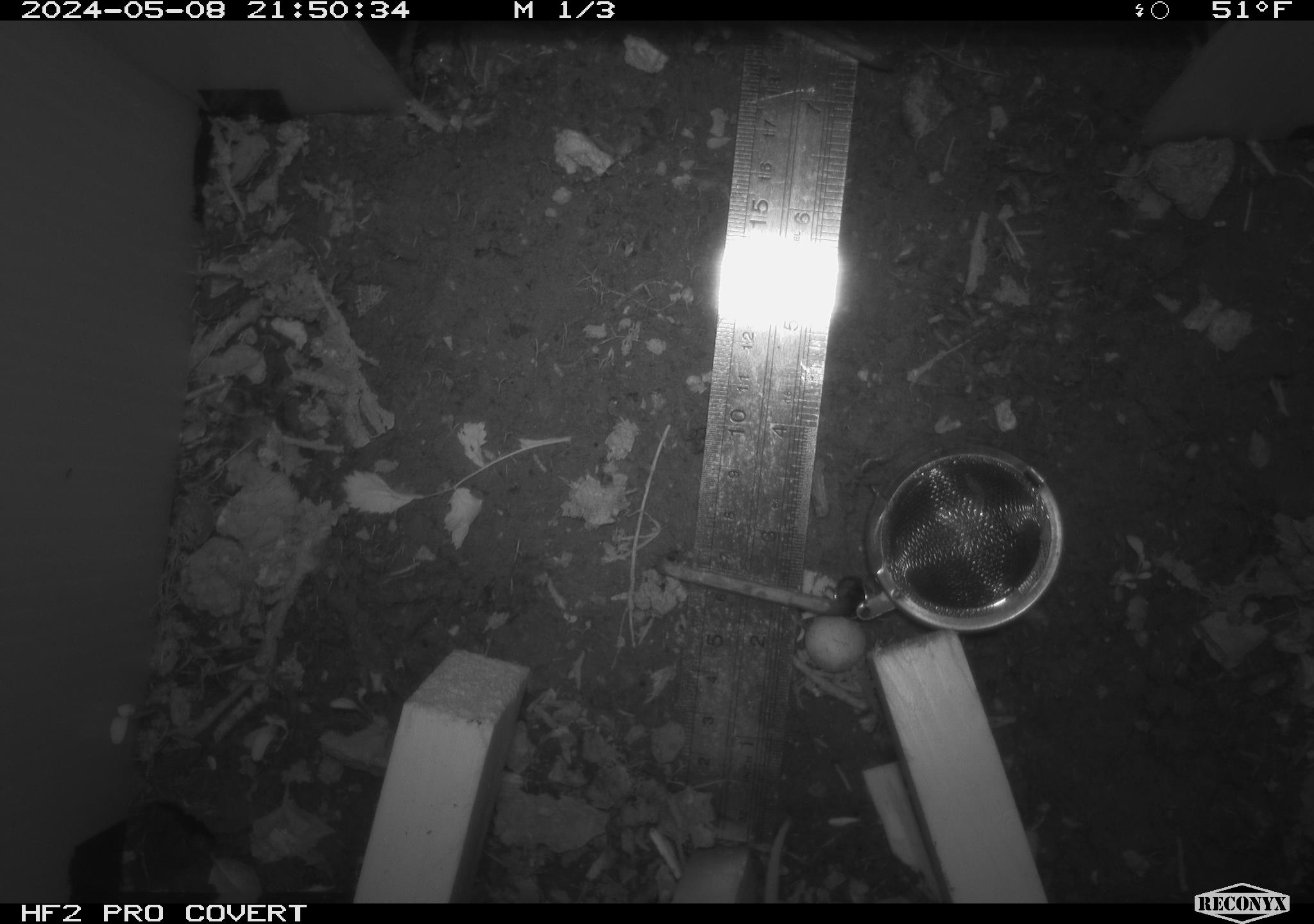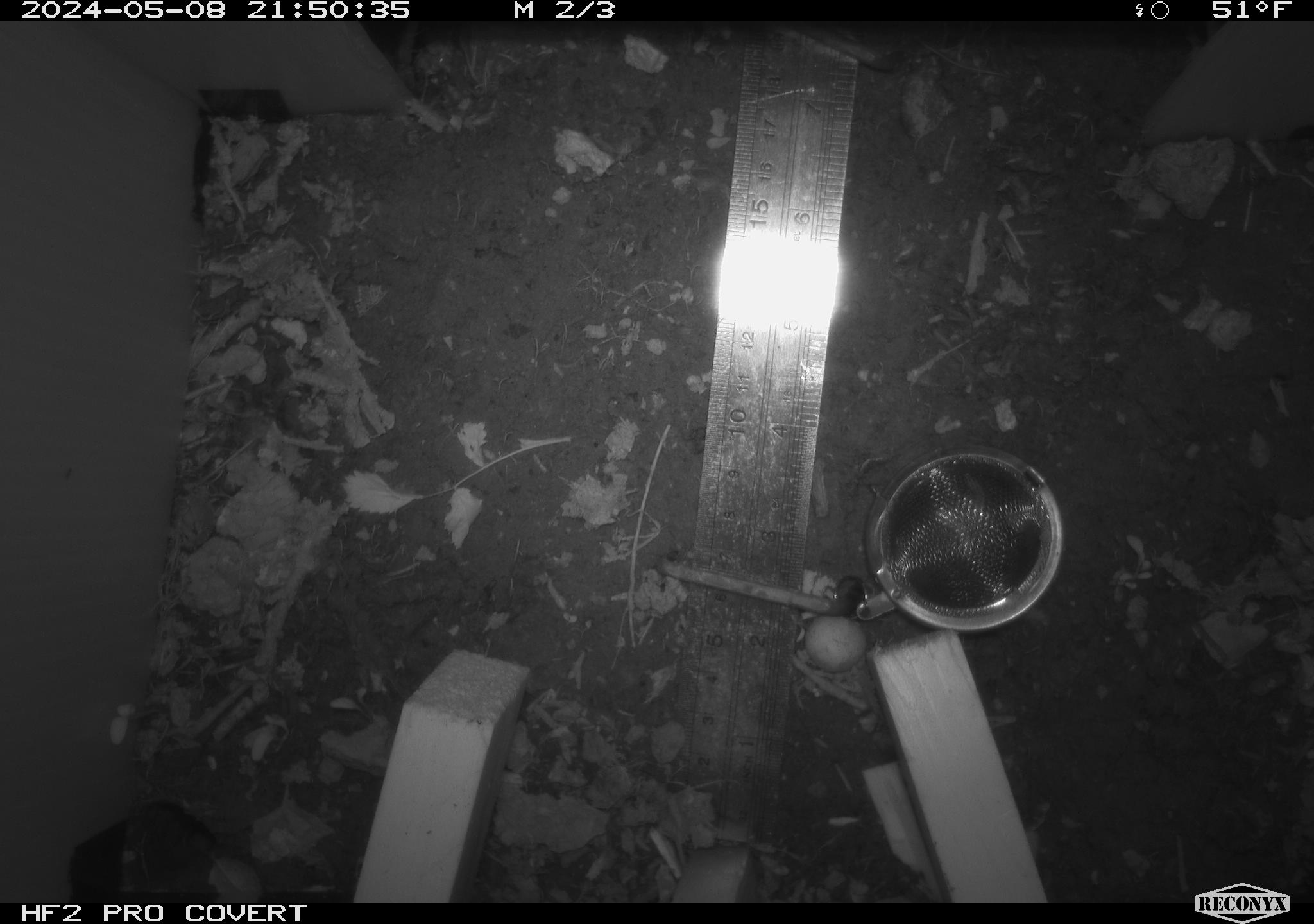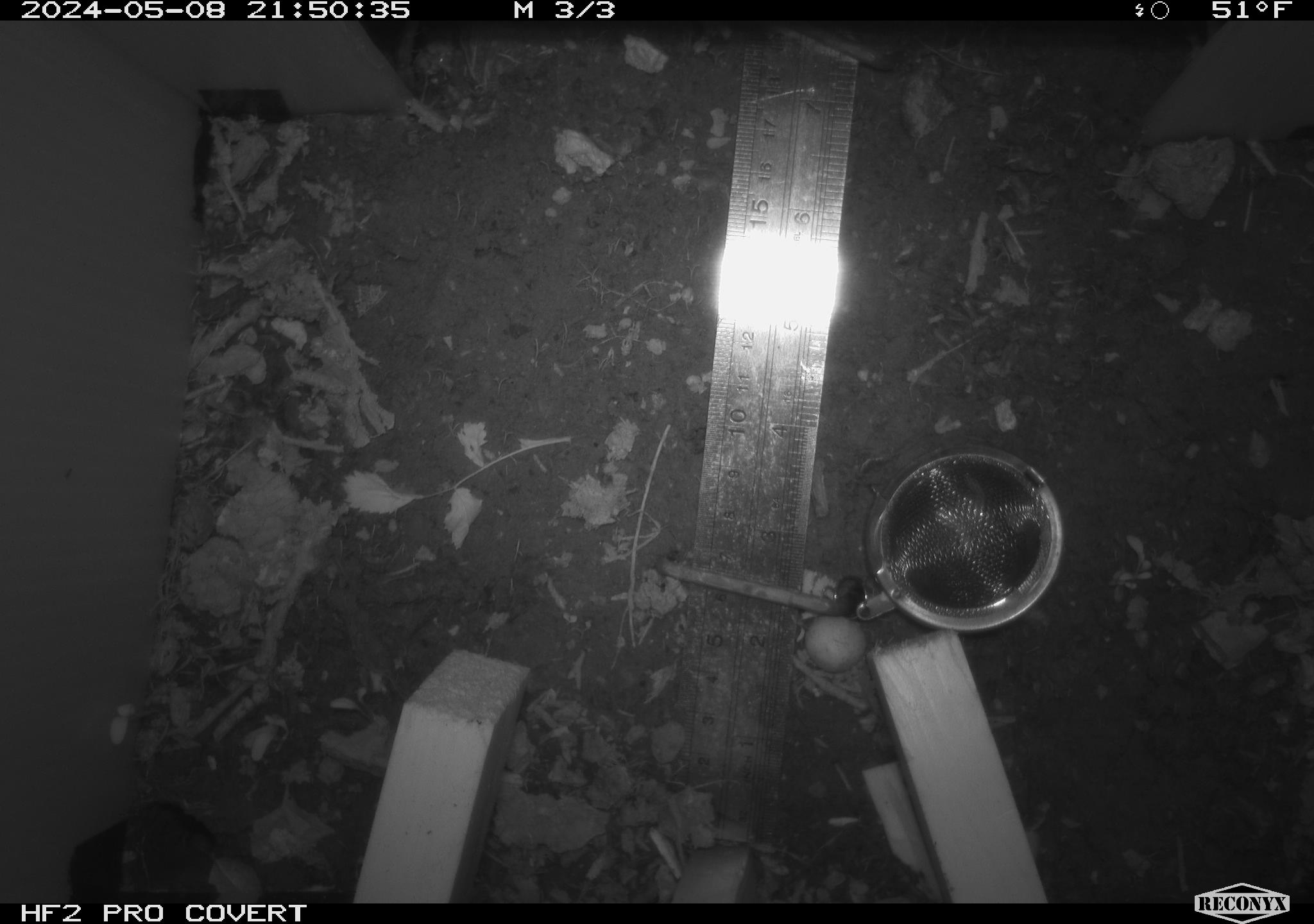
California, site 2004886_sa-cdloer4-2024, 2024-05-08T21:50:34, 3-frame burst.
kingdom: Animalia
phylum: Chordata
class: Mammalia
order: Rodentia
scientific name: Rodentia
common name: woodrat or rat or mouse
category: woodrat or rat or mouse species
Woodrat or rat or mouse species (woodrat or rat or mouse) (Rodentia).